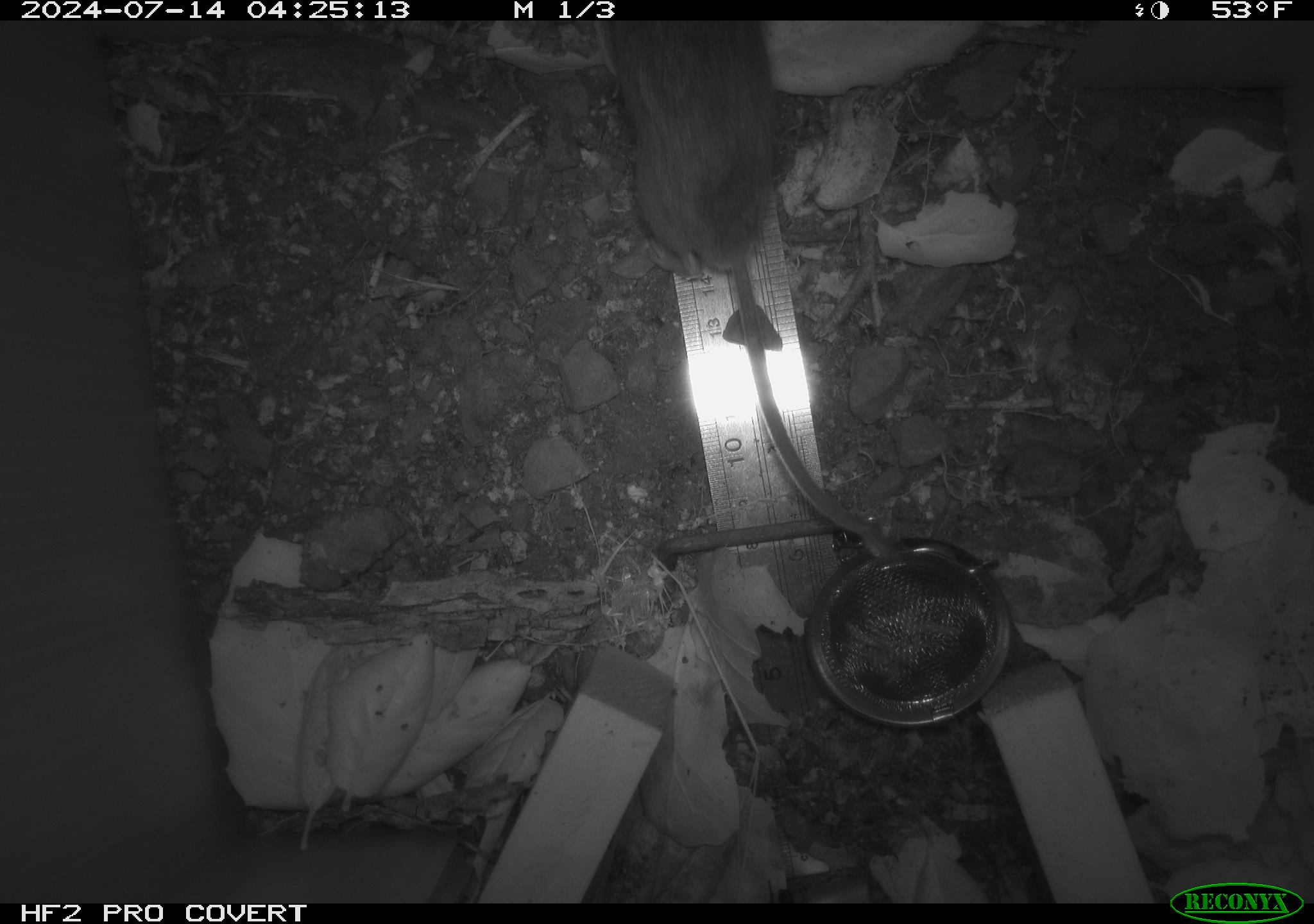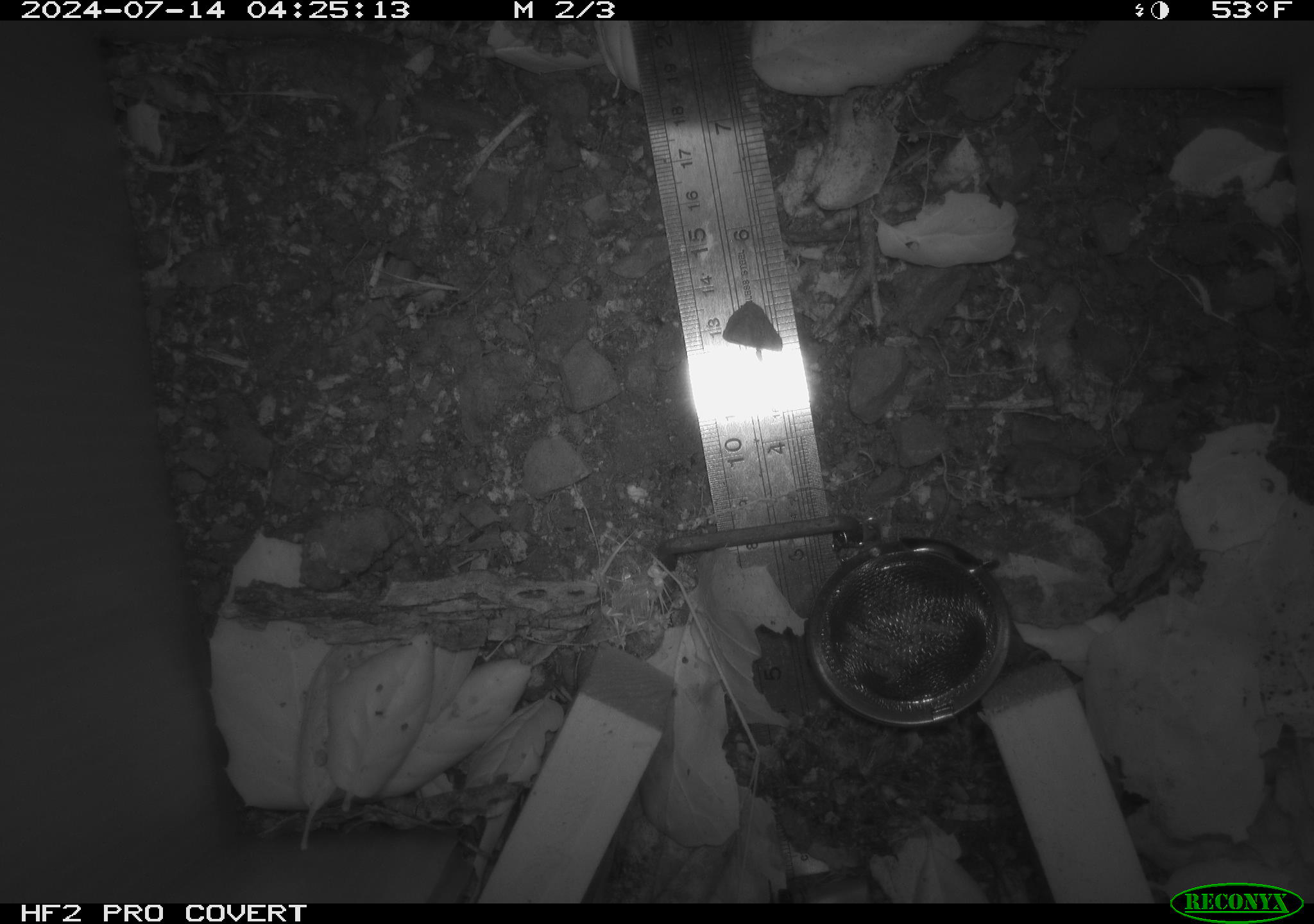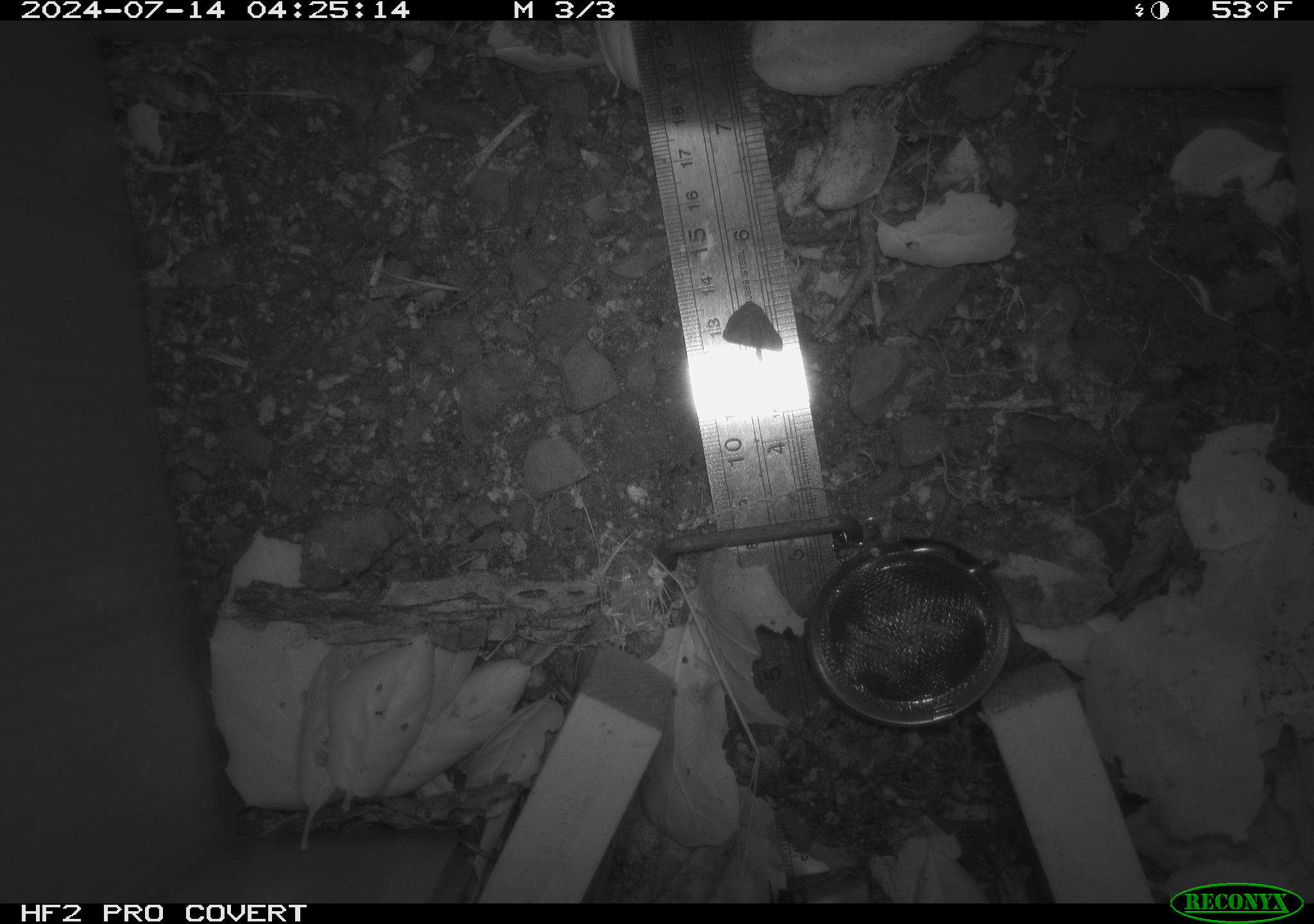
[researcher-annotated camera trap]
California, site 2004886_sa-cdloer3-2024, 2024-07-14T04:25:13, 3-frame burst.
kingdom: Animalia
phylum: Chordata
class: Mammalia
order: Rodentia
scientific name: Rodentia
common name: rodent